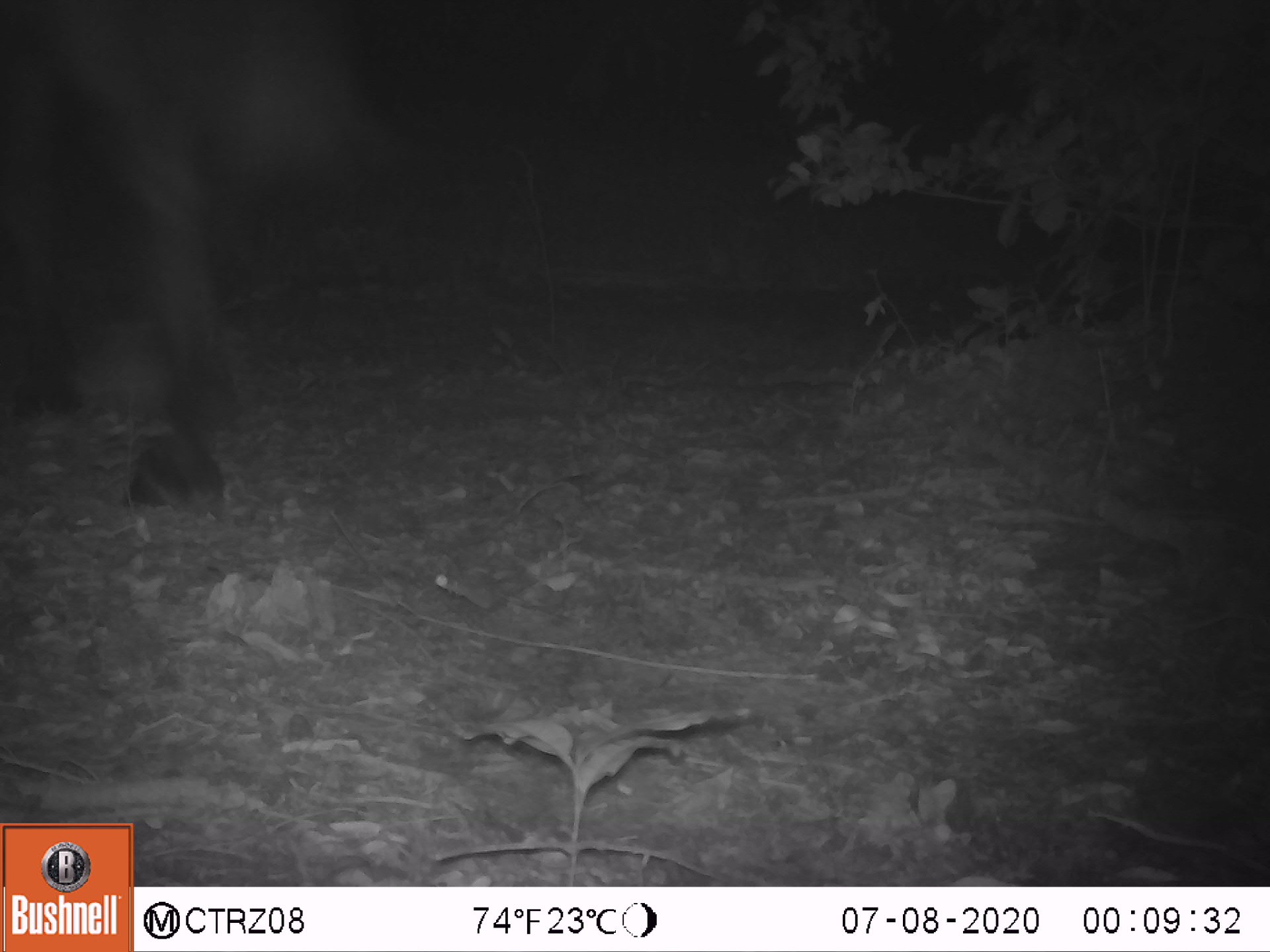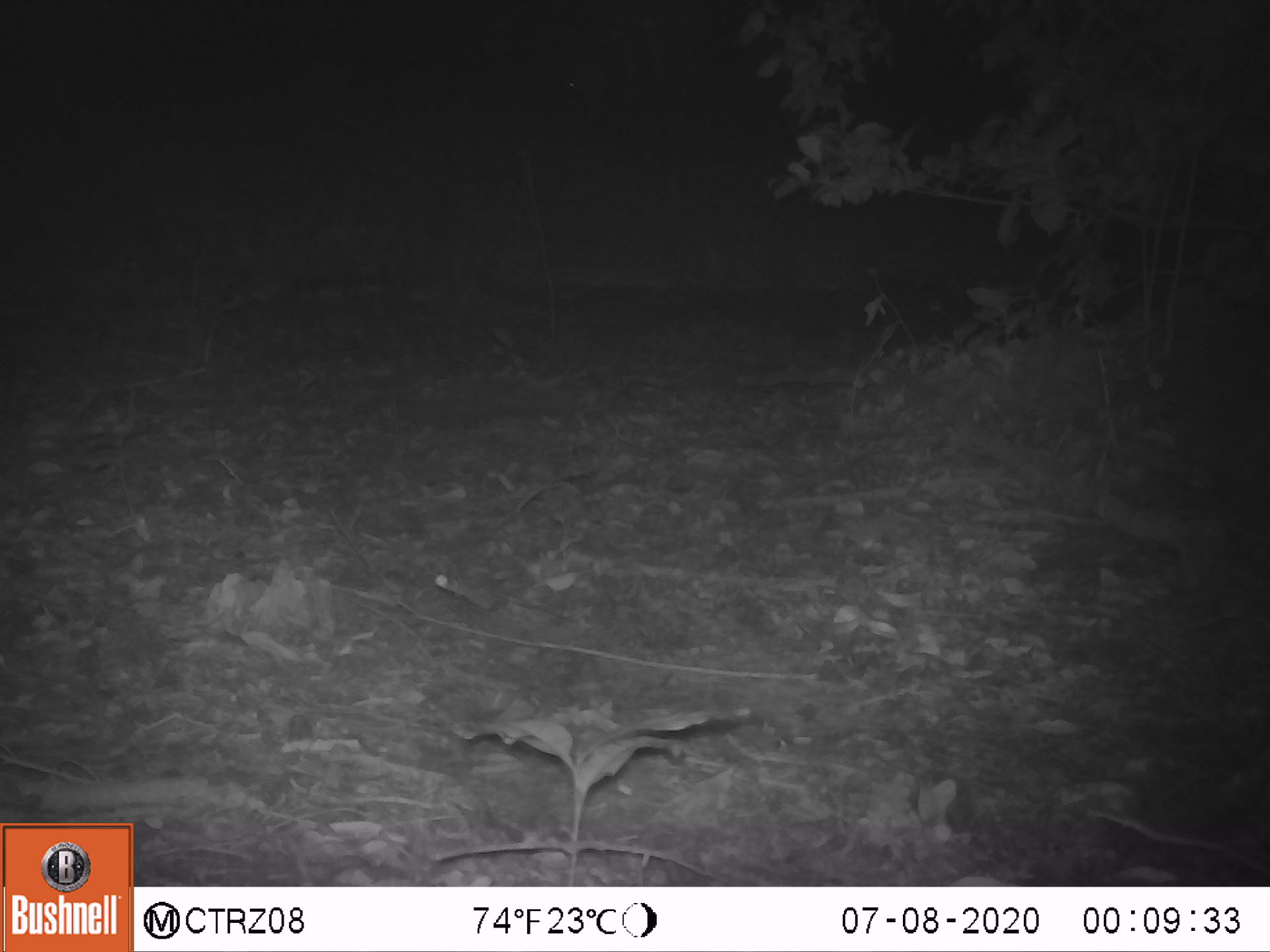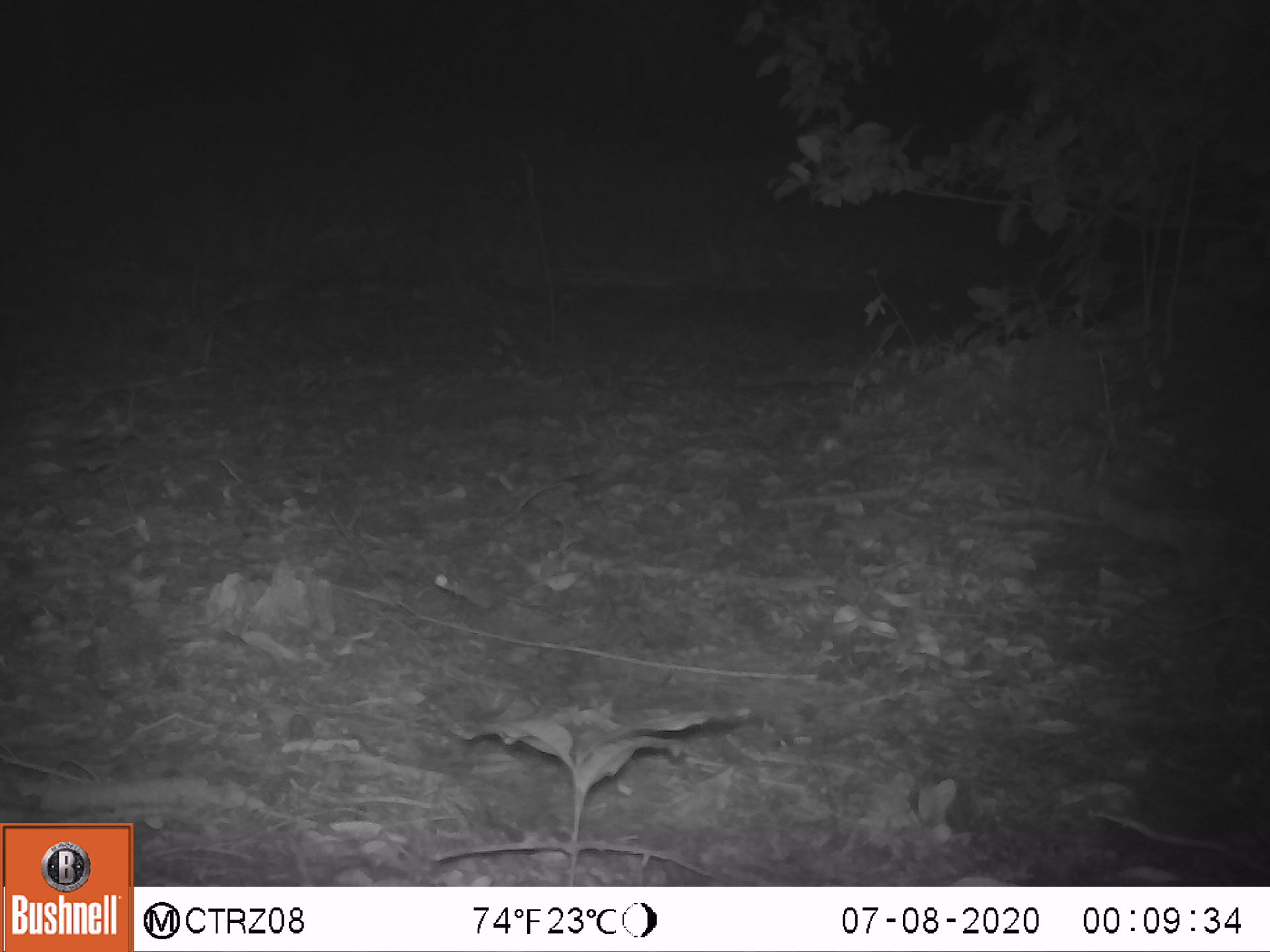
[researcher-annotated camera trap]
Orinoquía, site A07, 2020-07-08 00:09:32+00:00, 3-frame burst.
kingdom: Animalia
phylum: Chordata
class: Mammalia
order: Perissodactyla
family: Equidae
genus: Equus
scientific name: Equus caballus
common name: domestic horse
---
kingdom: Animalia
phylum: Chordata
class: Mammalia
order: Artiodactyla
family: Bovidae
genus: Bos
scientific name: Bos taurus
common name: cow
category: cattle